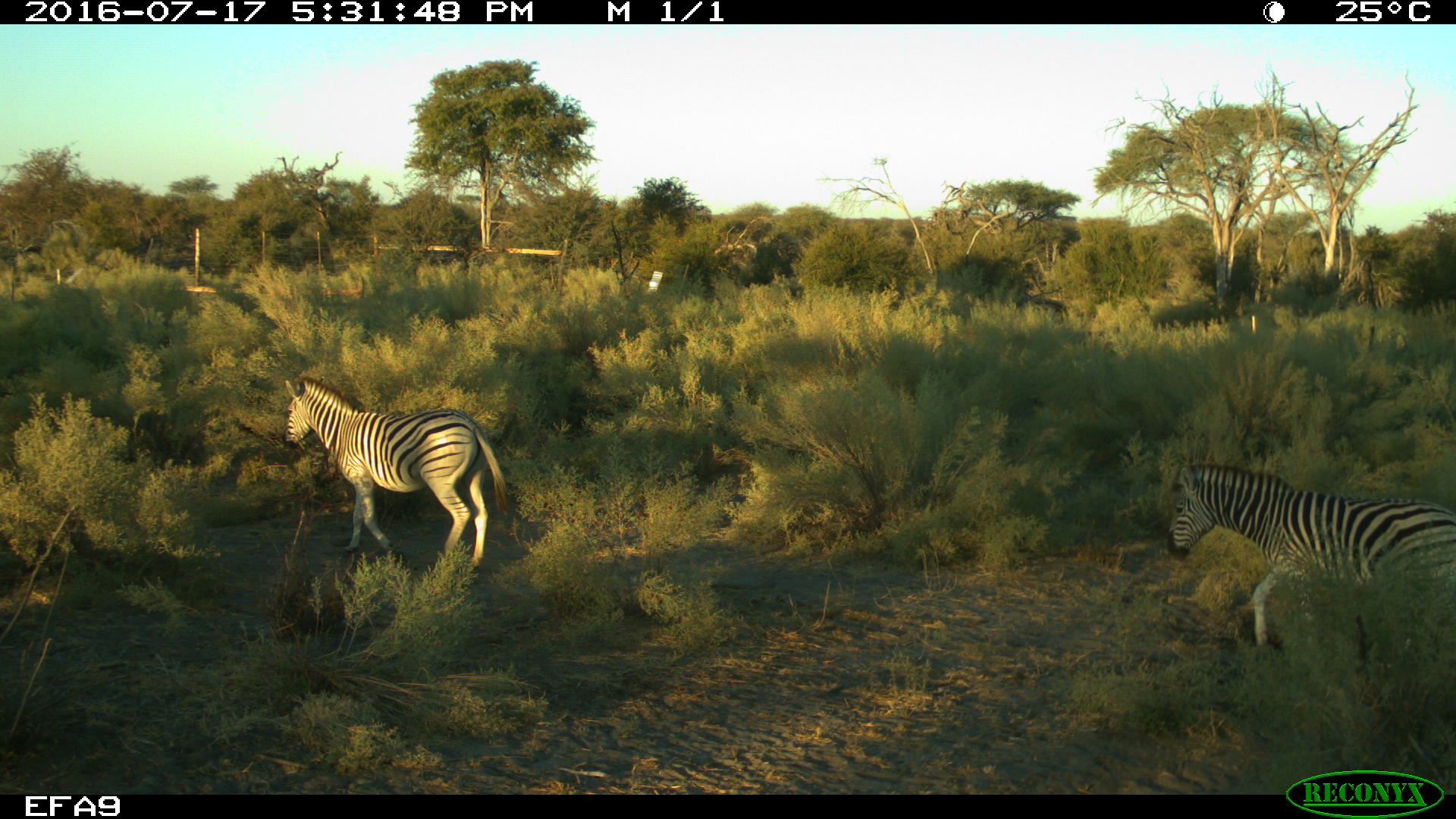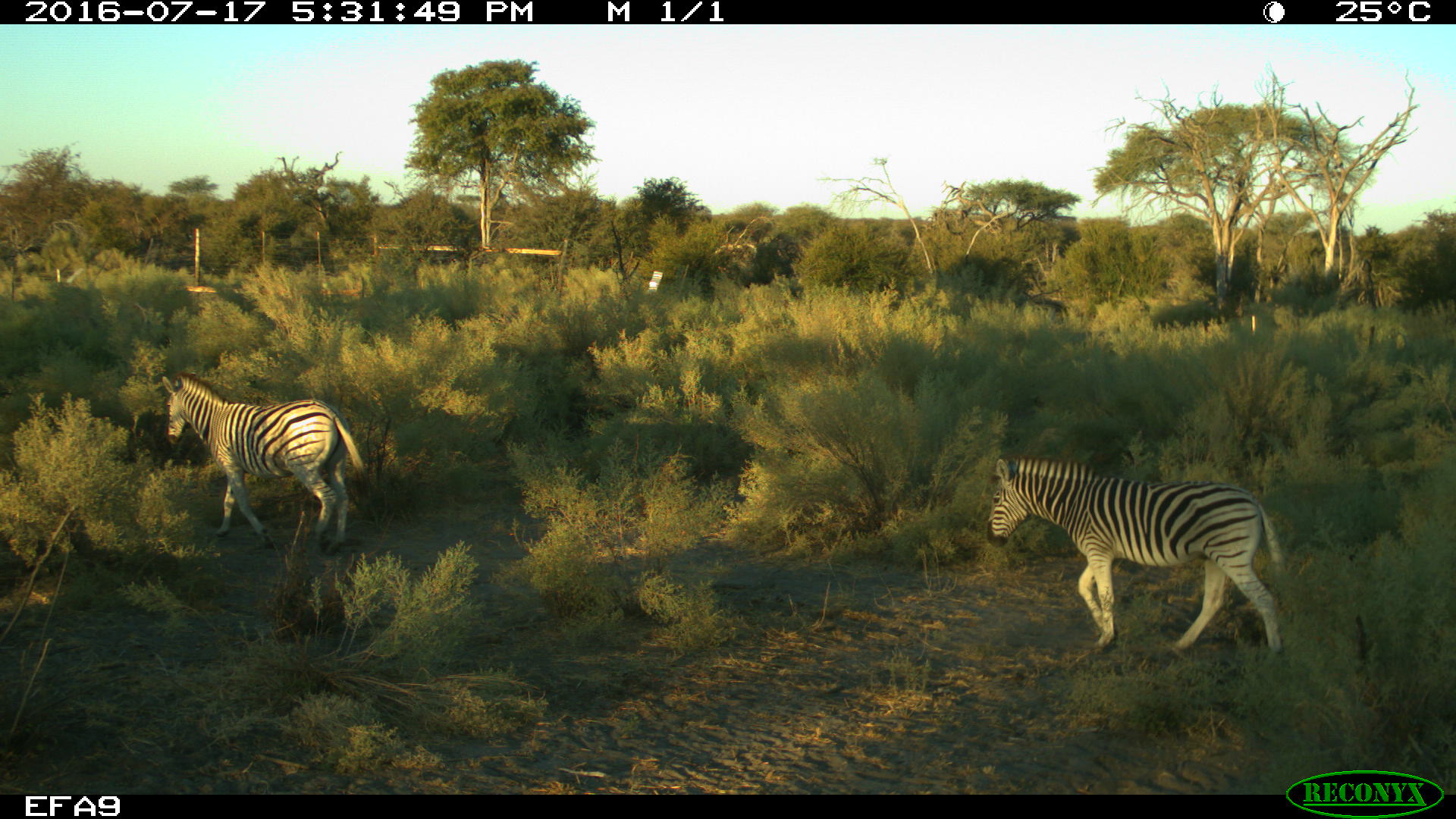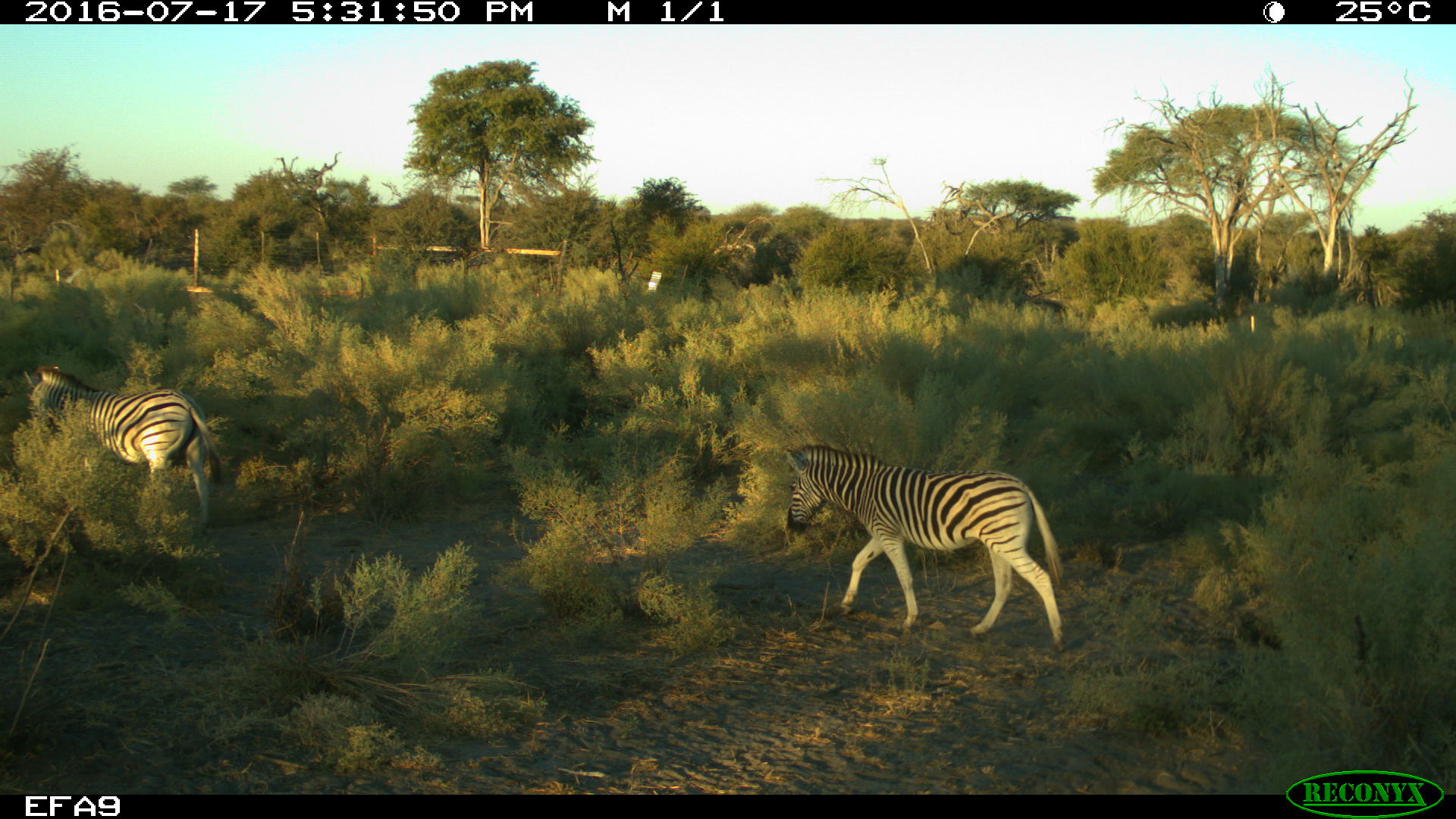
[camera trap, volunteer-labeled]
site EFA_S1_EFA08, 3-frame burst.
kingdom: Animalia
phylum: Chordata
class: Mammalia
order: Perissodactyla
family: Equidae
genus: Equus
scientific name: Equus quagga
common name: plains zebra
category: zebraplains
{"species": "zebraplains (plains zebra) (Equus quagga)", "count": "2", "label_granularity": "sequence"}